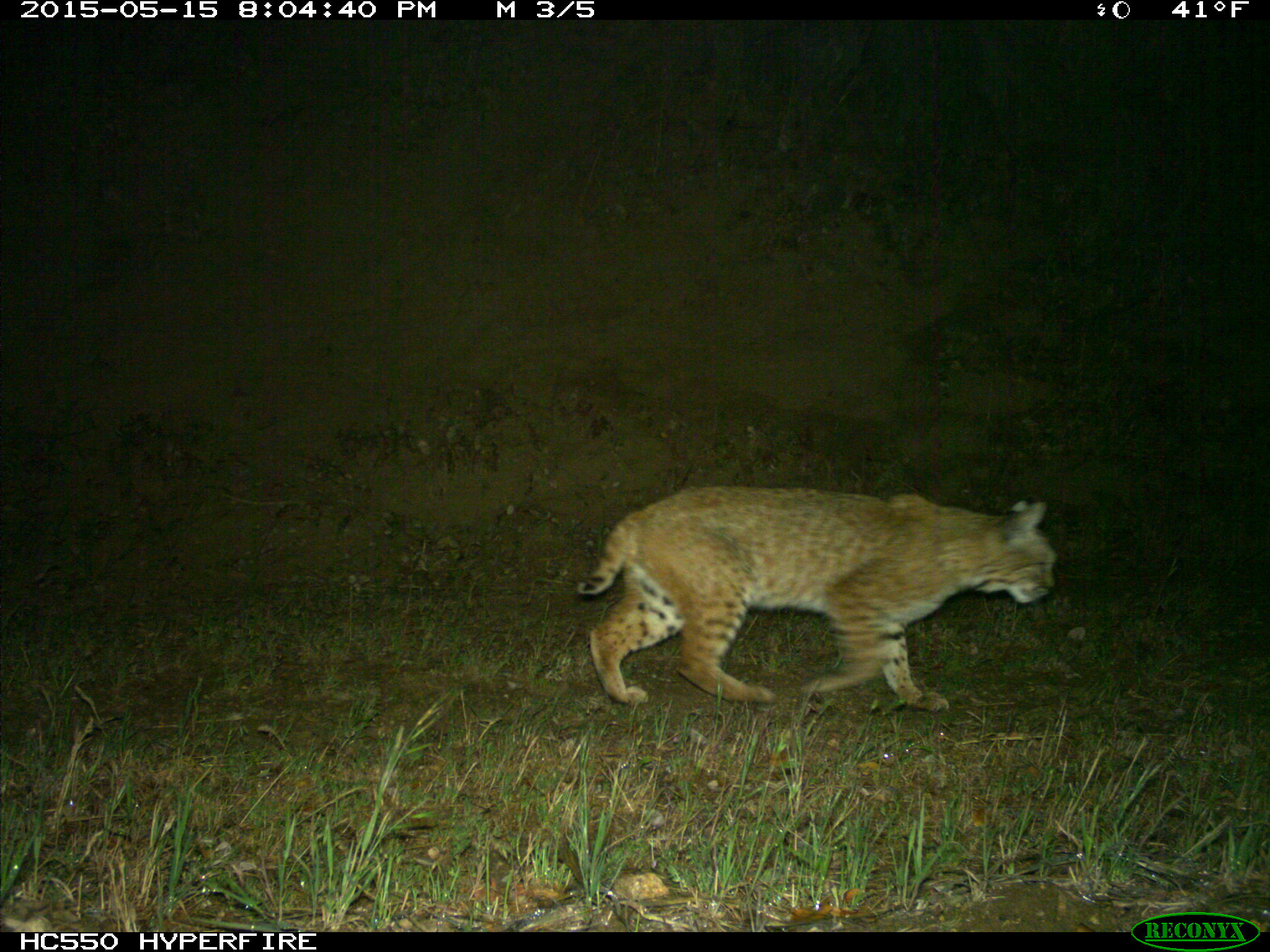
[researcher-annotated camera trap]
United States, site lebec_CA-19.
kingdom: Animalia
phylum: Chordata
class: Mammalia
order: Carnivora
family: Felidae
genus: Lynx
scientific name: Lynx rufus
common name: bobcat